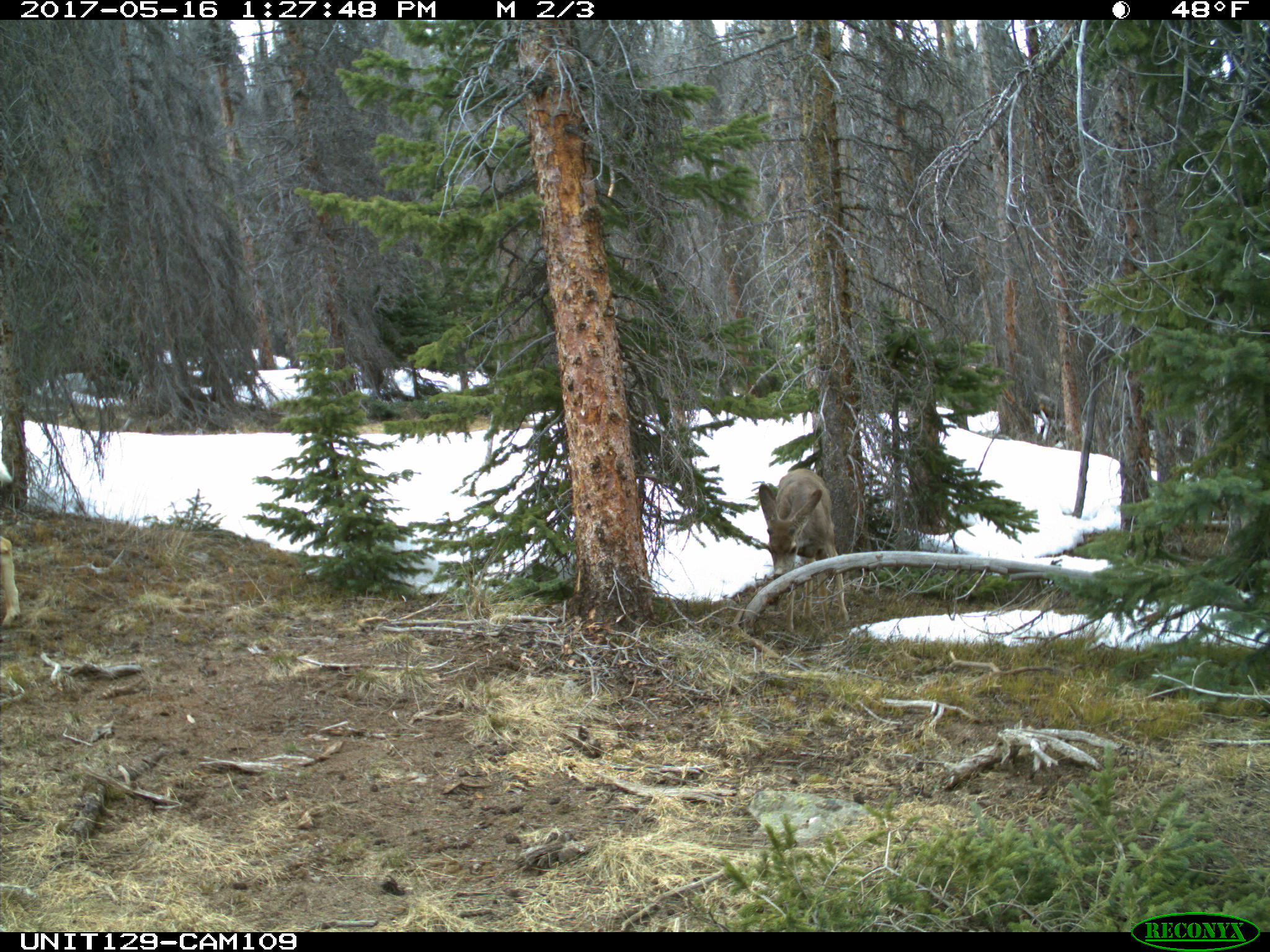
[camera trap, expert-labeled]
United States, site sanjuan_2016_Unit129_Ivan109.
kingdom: Animalia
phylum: Chordata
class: Mammalia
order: Artiodactyla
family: Cervidae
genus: Odocoileus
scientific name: Odocoileus hemionus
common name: mule deer